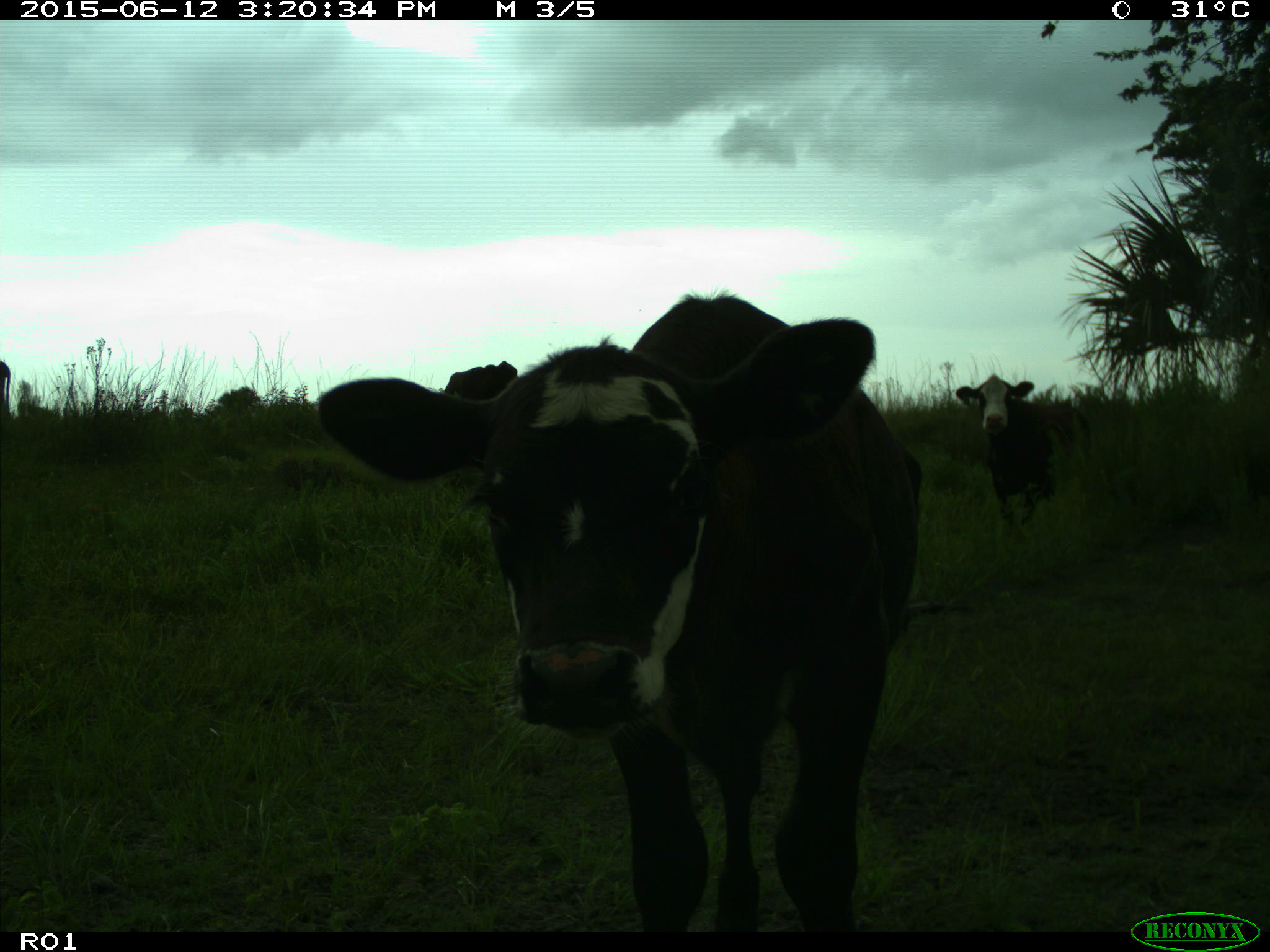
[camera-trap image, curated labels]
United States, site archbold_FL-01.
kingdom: Animalia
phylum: Chordata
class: Mammalia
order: Artiodactyla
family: Bovidae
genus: Bos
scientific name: Bos taurus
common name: domestic cow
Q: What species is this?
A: Bos taurus (domestic cow).